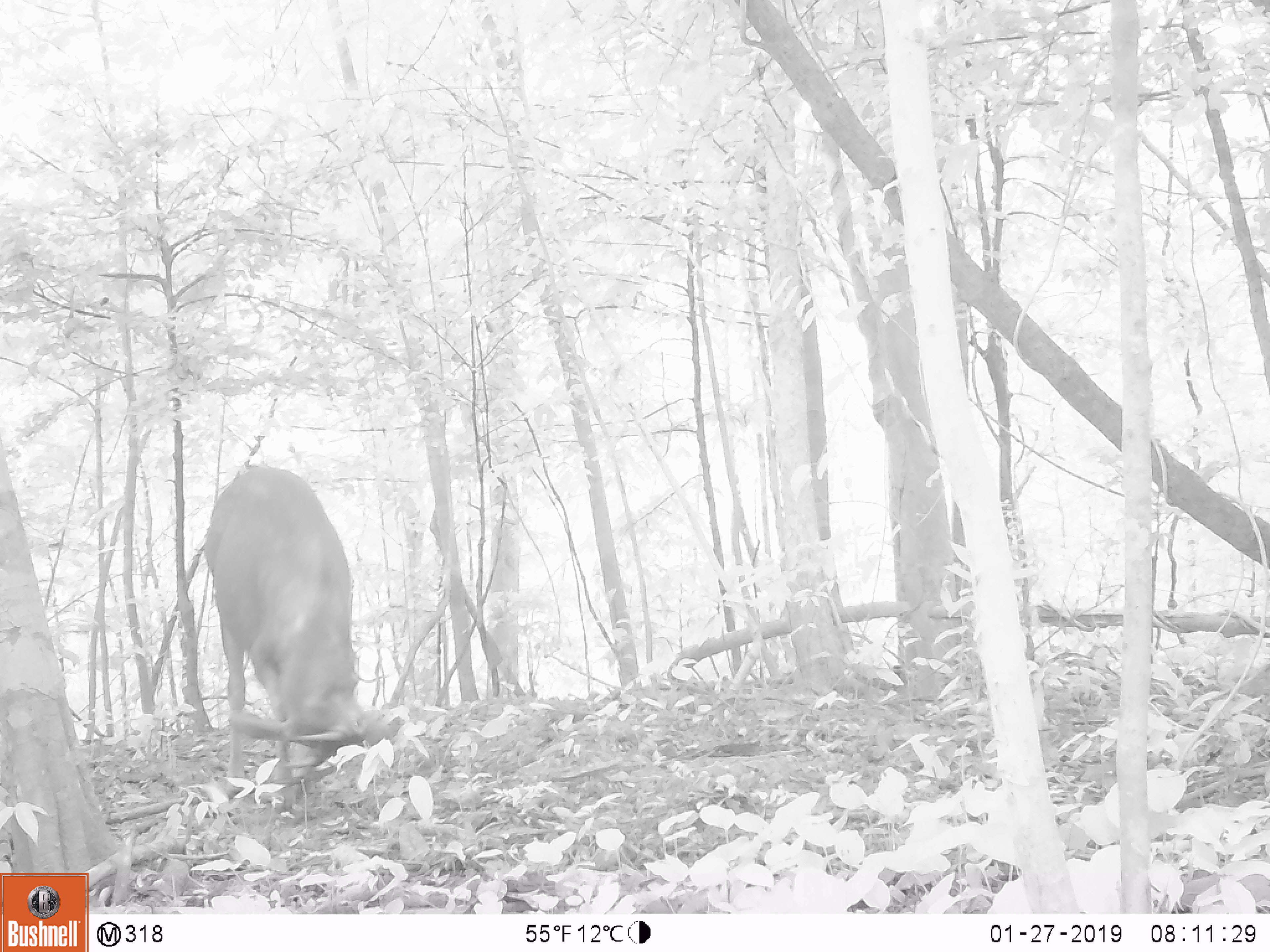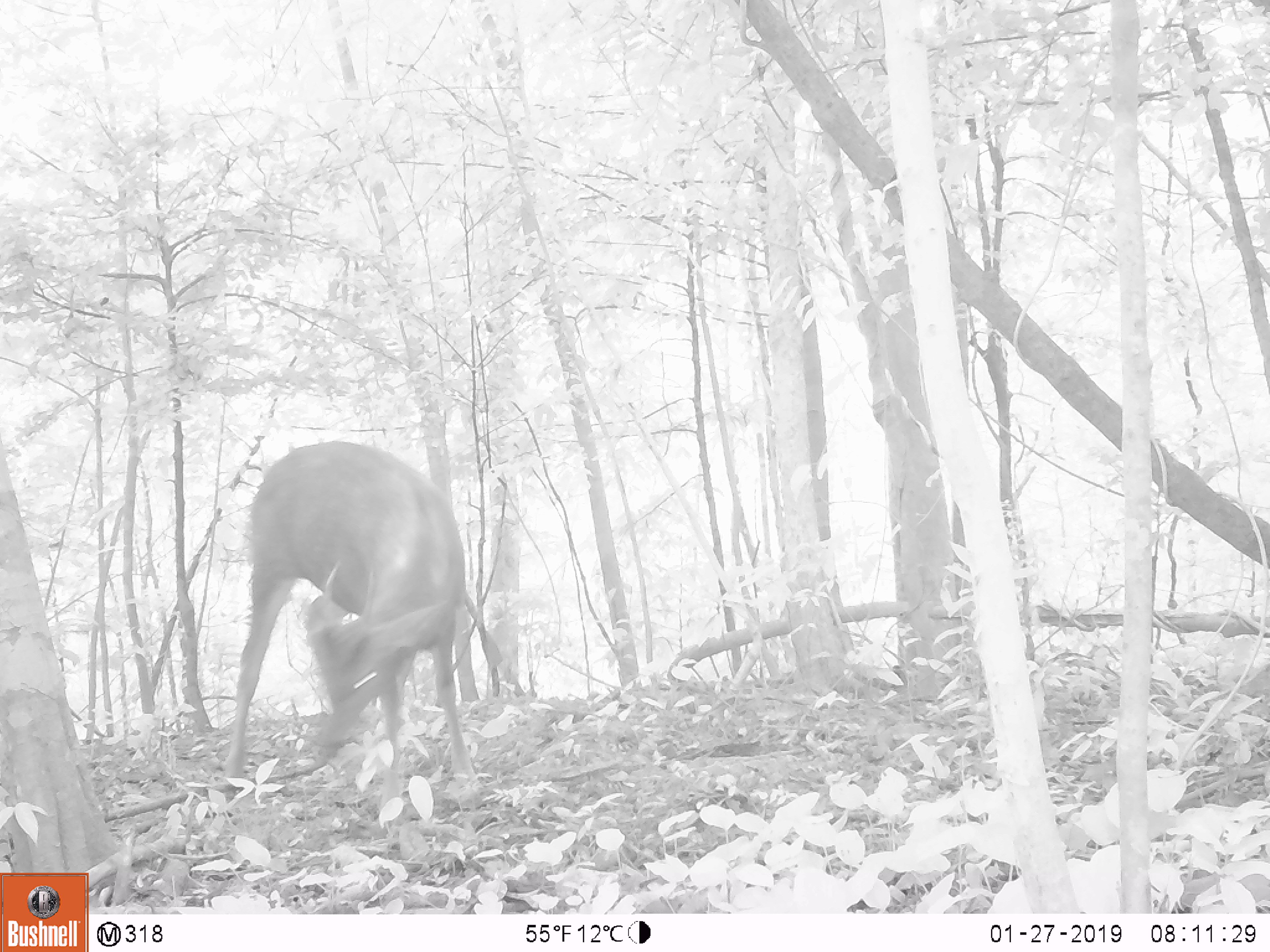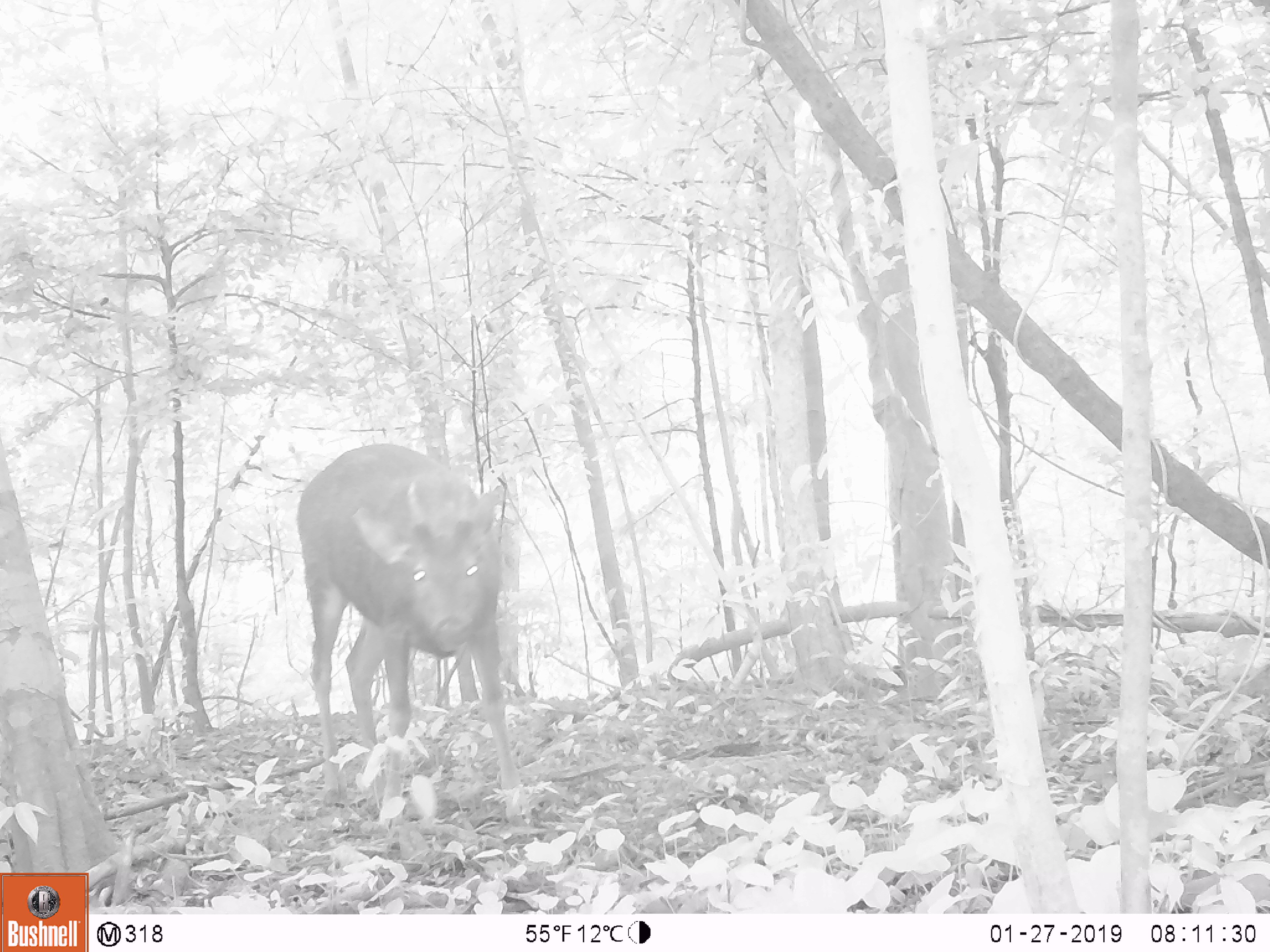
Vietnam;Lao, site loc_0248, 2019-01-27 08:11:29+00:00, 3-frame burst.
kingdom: Animalia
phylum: Chordata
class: Mammalia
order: Artiodactyla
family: Cervidae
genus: Rusa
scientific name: Rusa unicolor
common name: sambar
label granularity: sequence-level